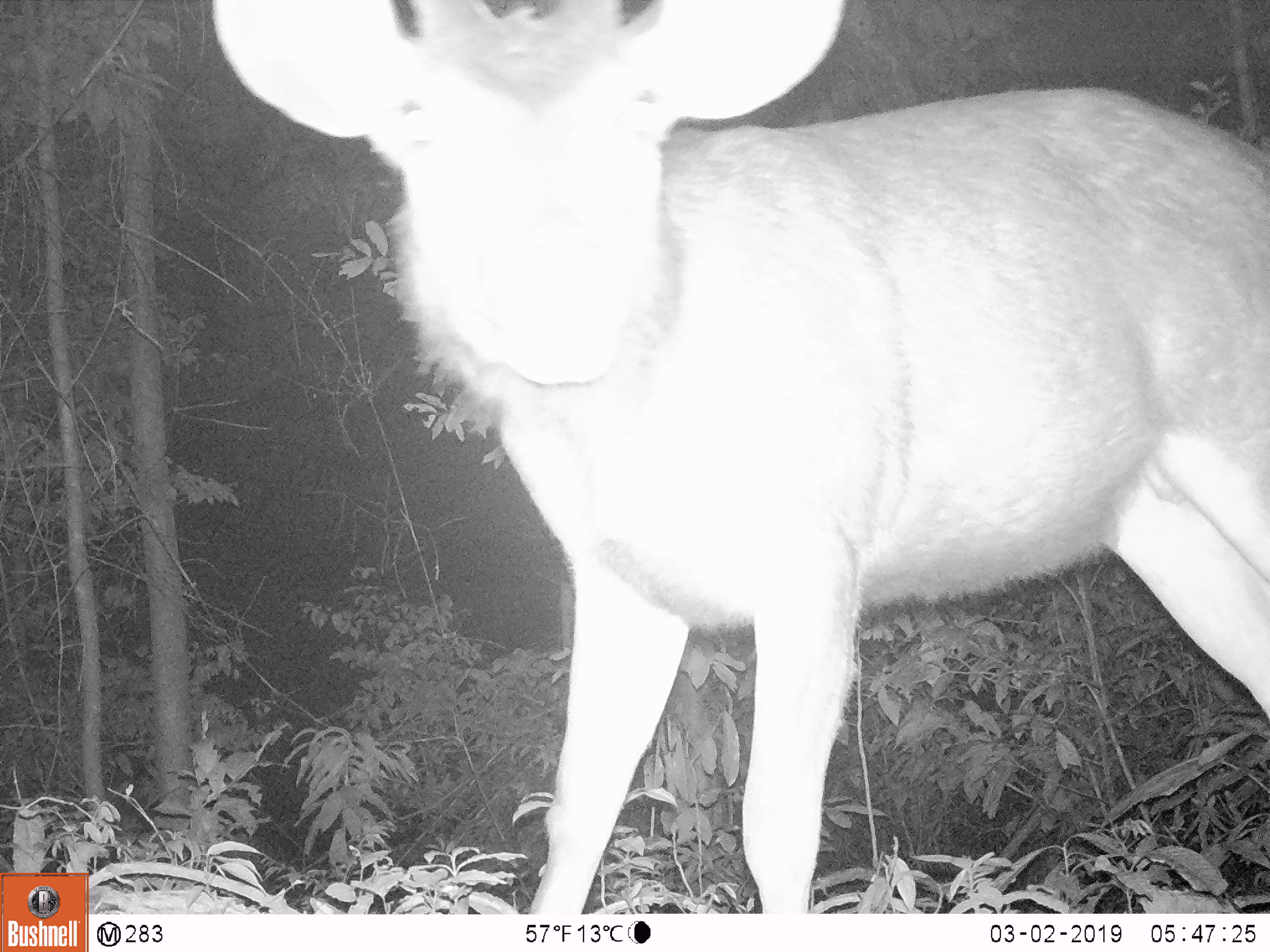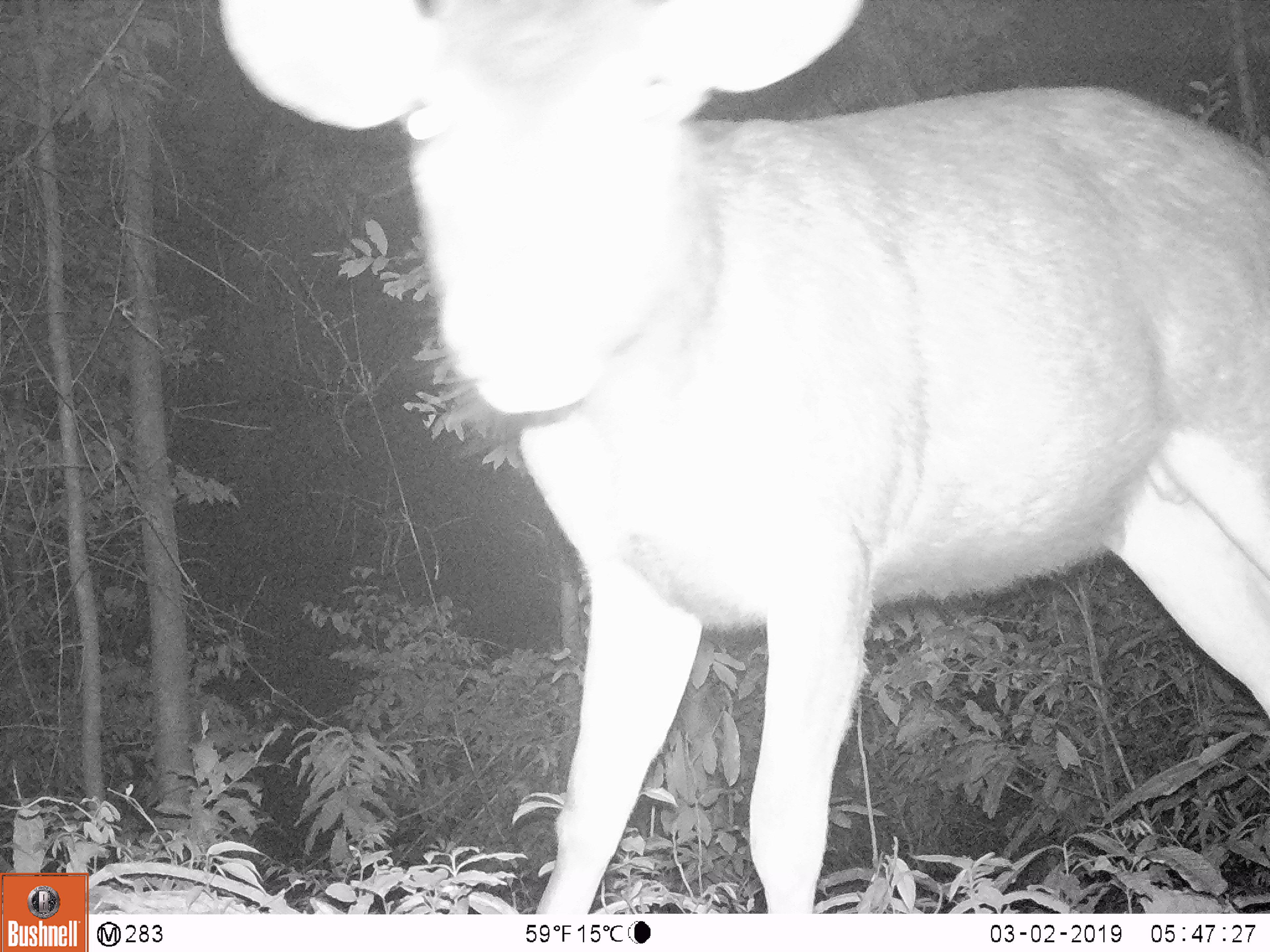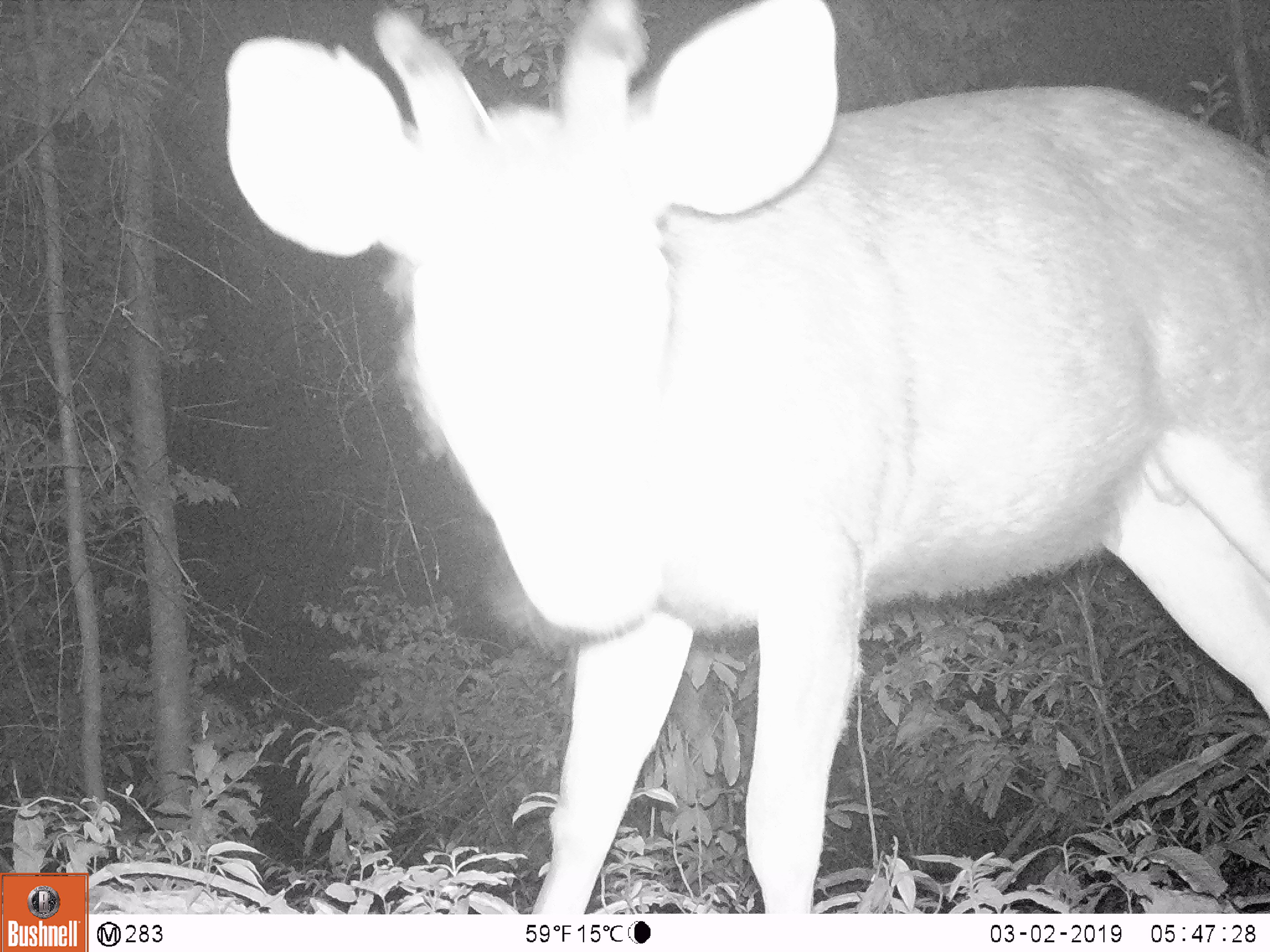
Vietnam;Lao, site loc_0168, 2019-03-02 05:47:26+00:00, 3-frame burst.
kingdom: Animalia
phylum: Chordata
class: Mammalia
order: Artiodactyla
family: Cervidae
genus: Rusa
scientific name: Rusa unicolor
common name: sambar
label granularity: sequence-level